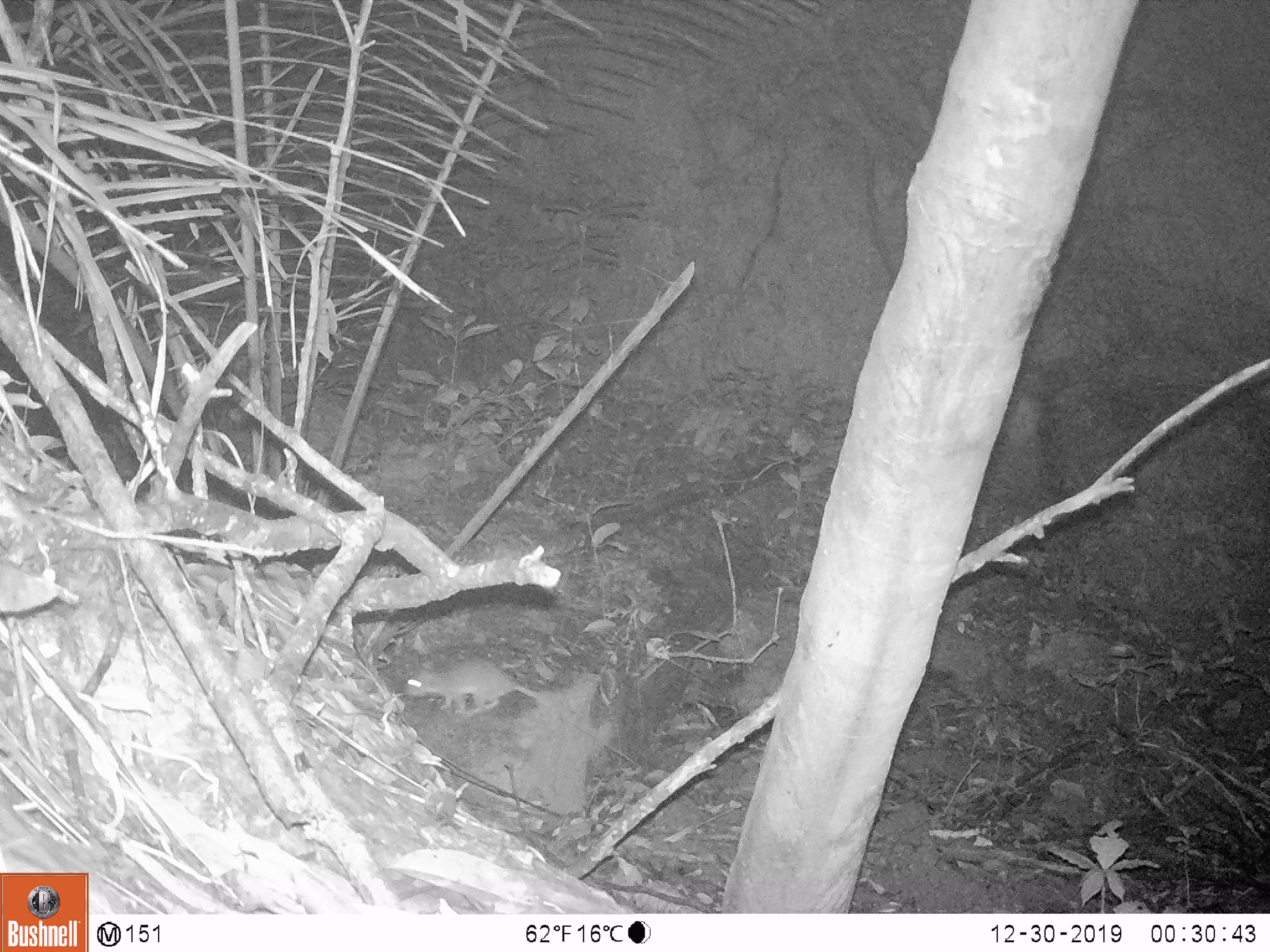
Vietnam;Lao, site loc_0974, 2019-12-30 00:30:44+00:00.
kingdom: Animalia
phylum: Chordata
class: Mammalia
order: Rodentia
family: Muridae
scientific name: Muridae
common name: old-world mice and rats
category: unidentified murid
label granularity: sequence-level